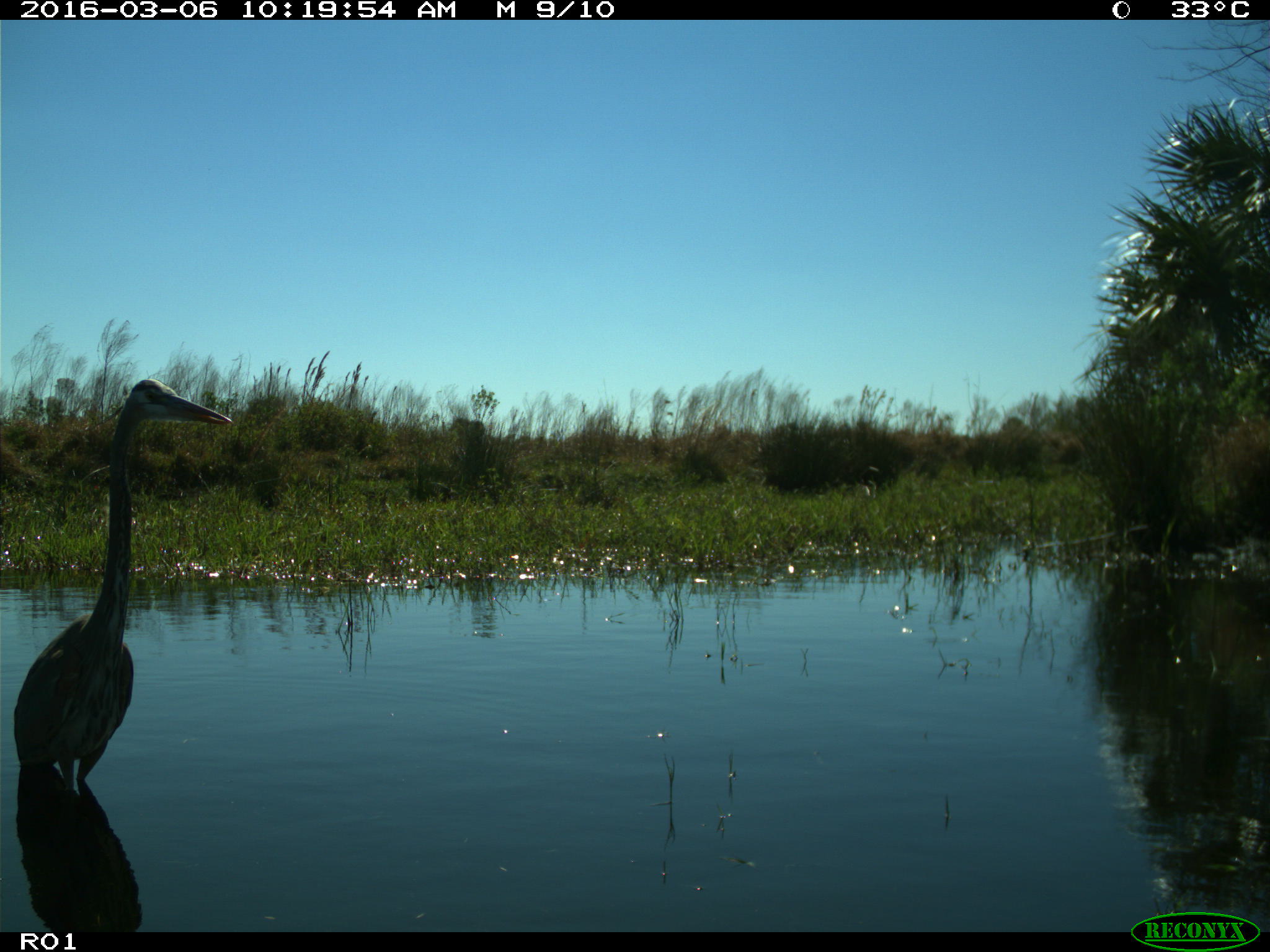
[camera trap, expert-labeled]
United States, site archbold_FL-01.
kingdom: Animalia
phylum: Chordata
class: Aves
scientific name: Aves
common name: birds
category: unidentified bird